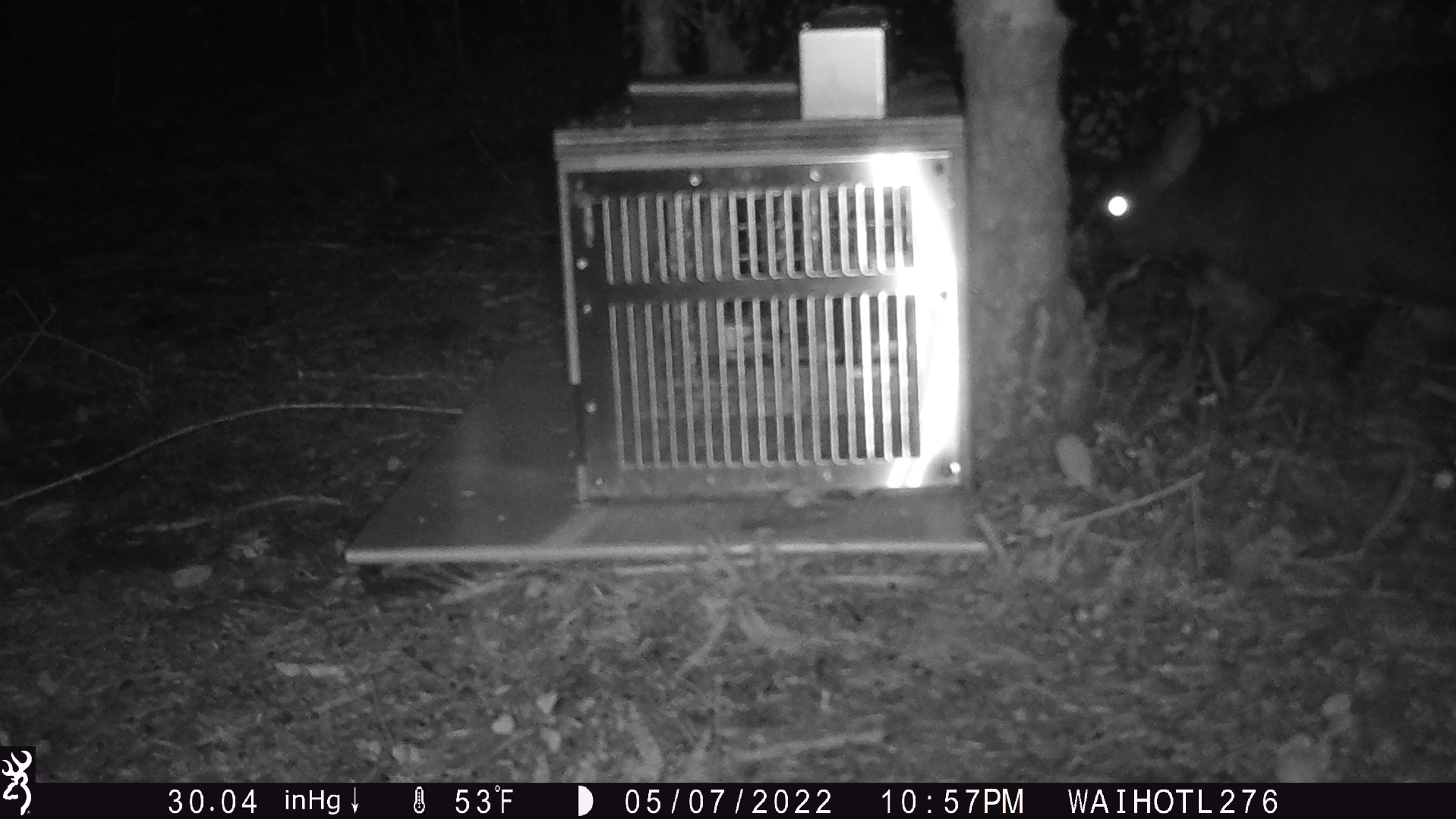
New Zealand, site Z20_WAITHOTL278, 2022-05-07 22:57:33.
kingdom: Animalia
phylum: Chordata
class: Mammalia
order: Diprotodontia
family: Phalangeridae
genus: Trichosurus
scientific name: Trichosurus vulpecula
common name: common brushtail possum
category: possum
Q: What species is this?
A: Possum (common brushtail possum) (Trichosurus vulpecula).